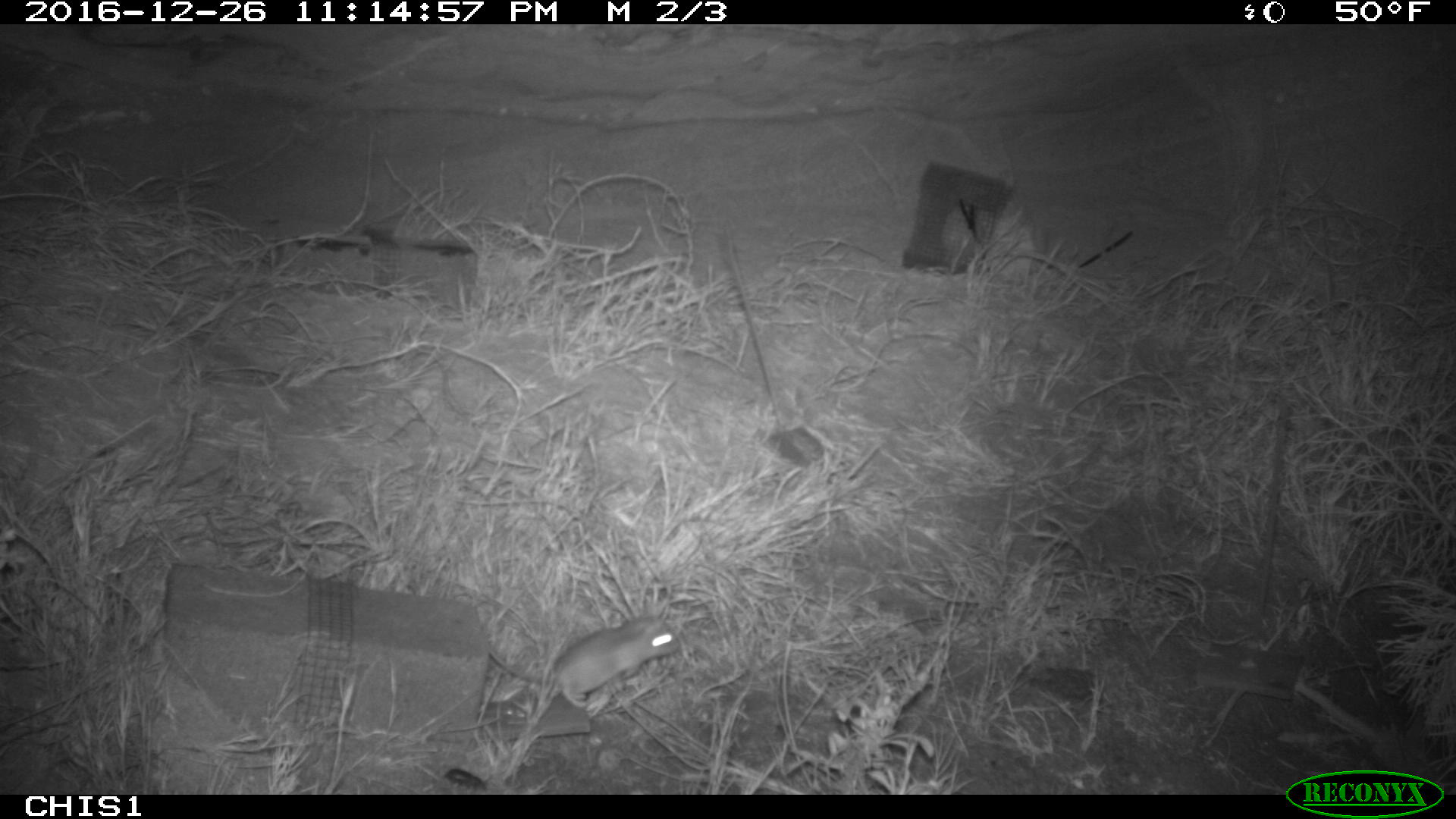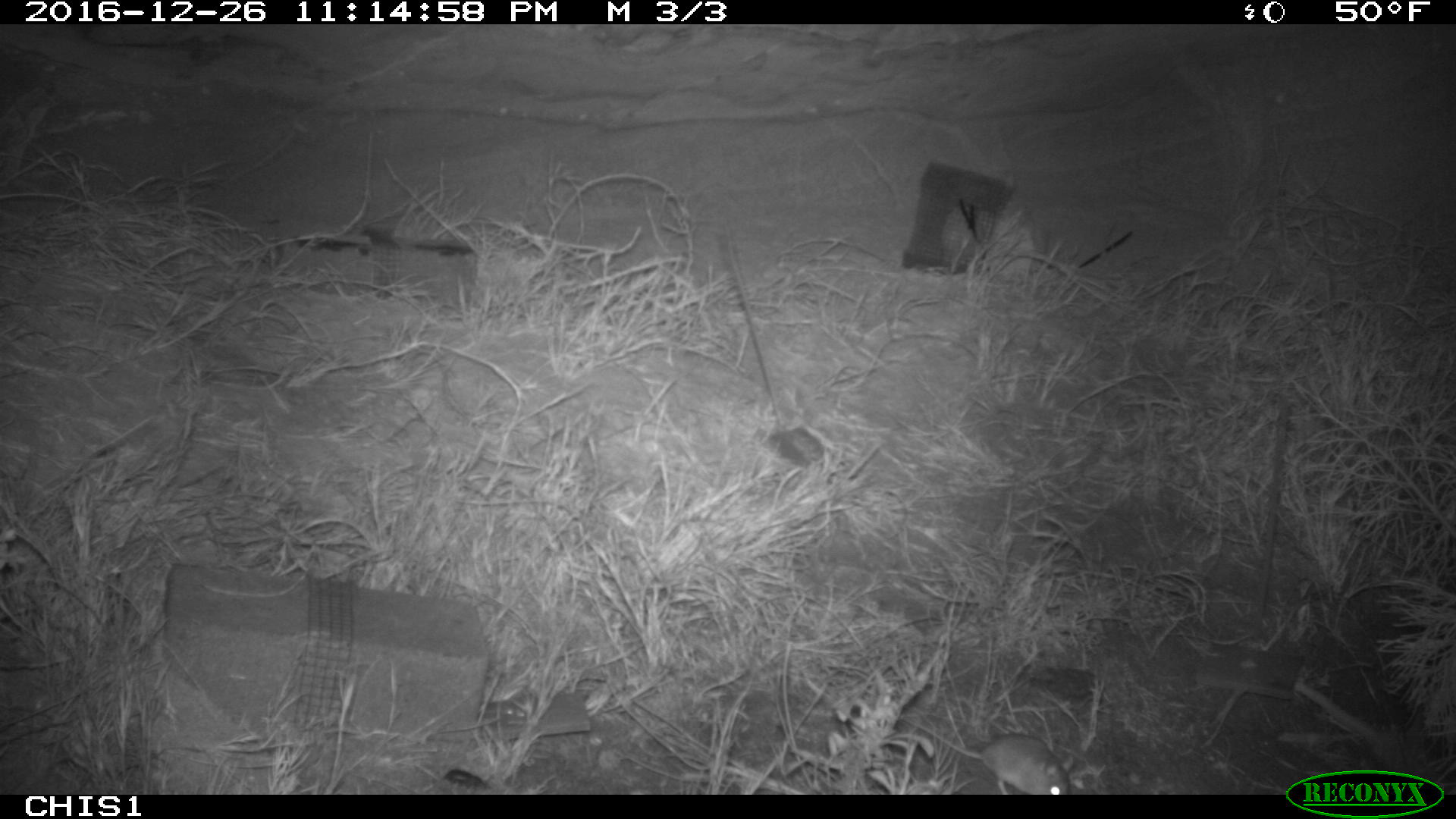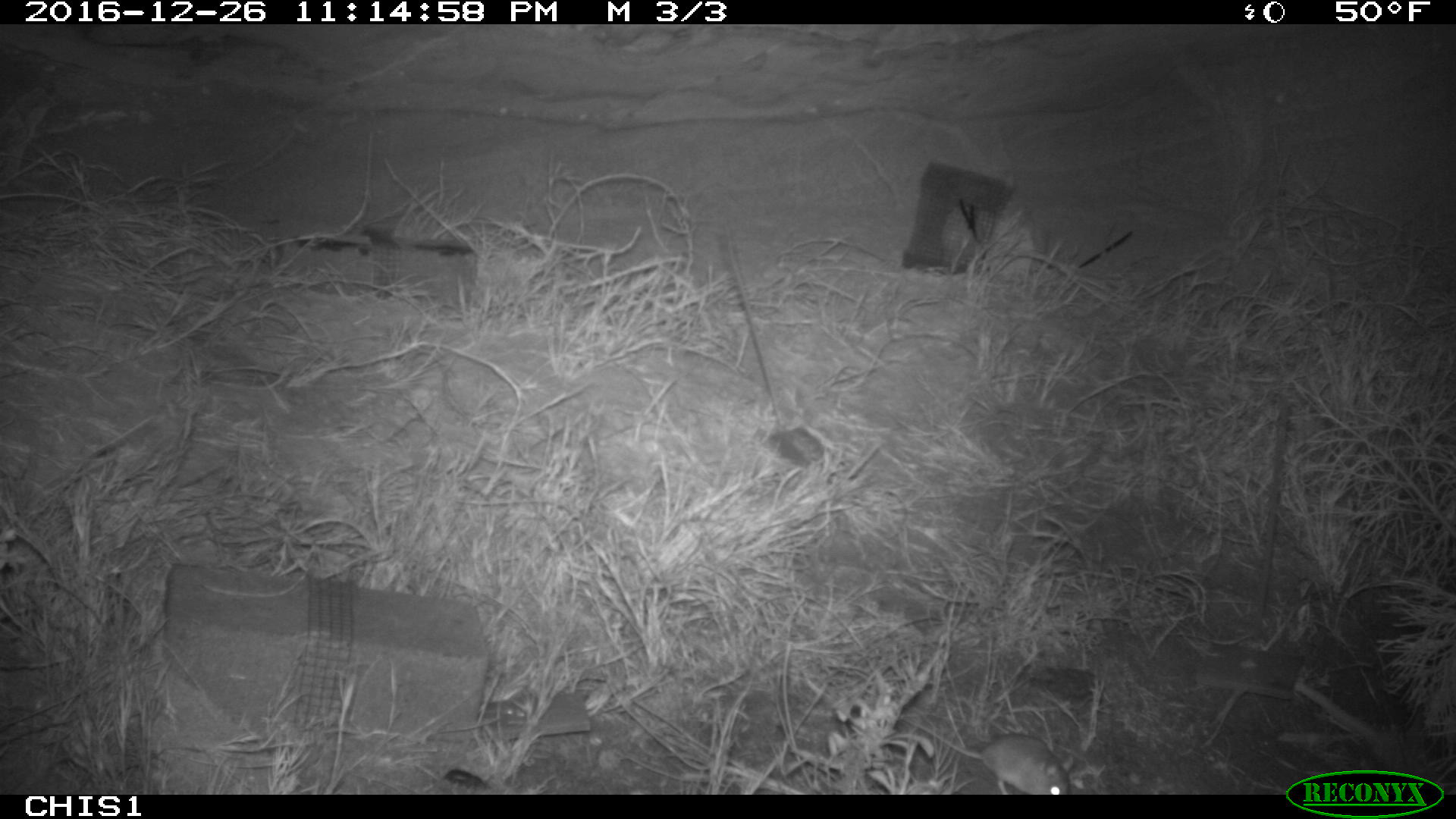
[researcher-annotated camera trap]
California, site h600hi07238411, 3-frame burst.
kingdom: Animalia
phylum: Chordata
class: Mammalia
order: Rodentia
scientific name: Rodentia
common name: rodent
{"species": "rodent (Rodentia)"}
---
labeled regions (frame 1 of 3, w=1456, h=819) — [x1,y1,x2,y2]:
rodent: [489,614,681,708]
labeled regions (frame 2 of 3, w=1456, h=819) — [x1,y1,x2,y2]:
rodent: [904,717,1073,794]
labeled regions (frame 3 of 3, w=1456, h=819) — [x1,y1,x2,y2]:
rodent: [899,715,1071,795]